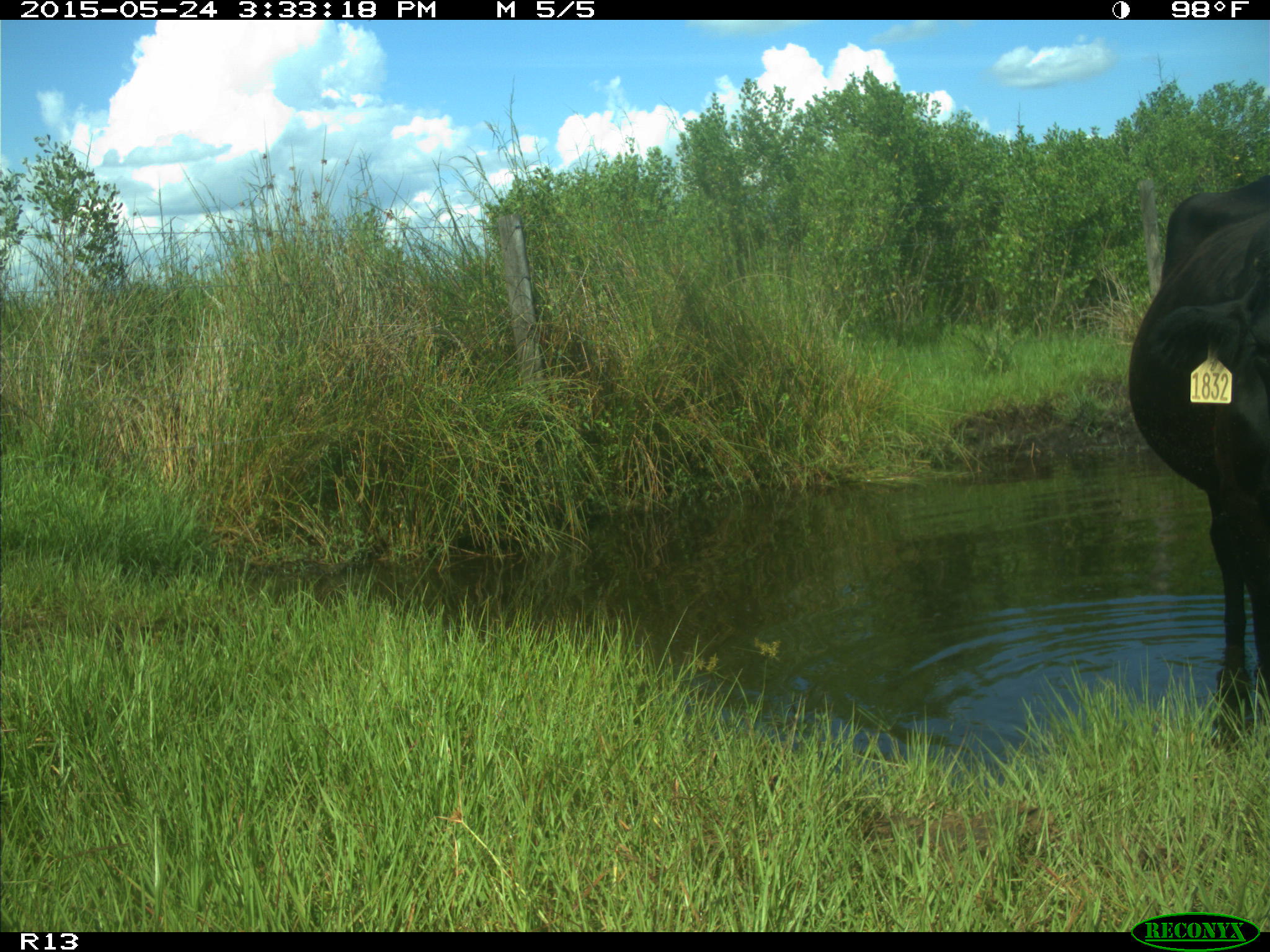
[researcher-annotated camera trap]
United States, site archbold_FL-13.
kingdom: Animalia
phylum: Chordata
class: Mammalia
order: Artiodactyla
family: Bovidae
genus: Bos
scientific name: Bos taurus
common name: domestic cow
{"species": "Bos taurus (domestic cow)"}